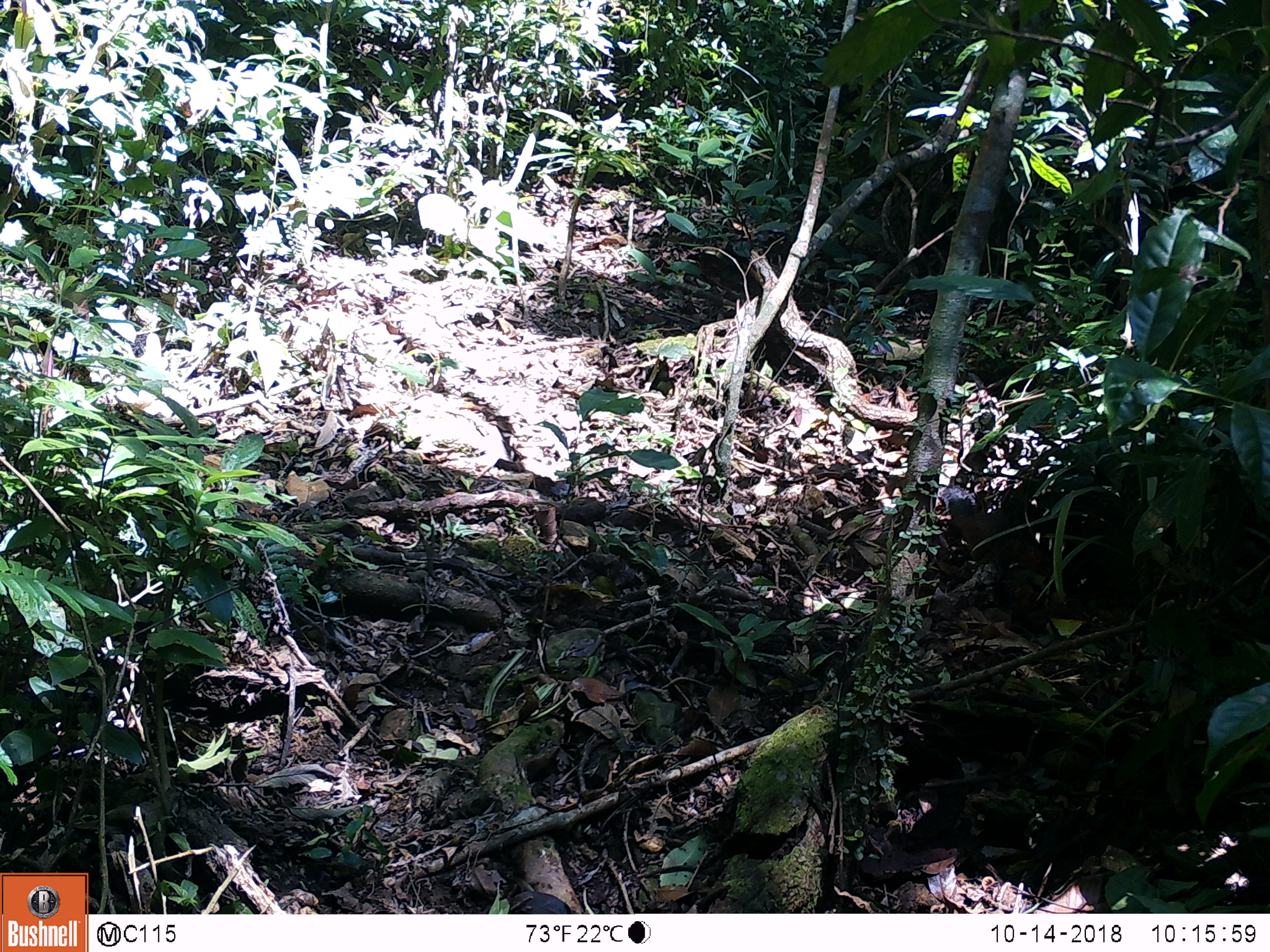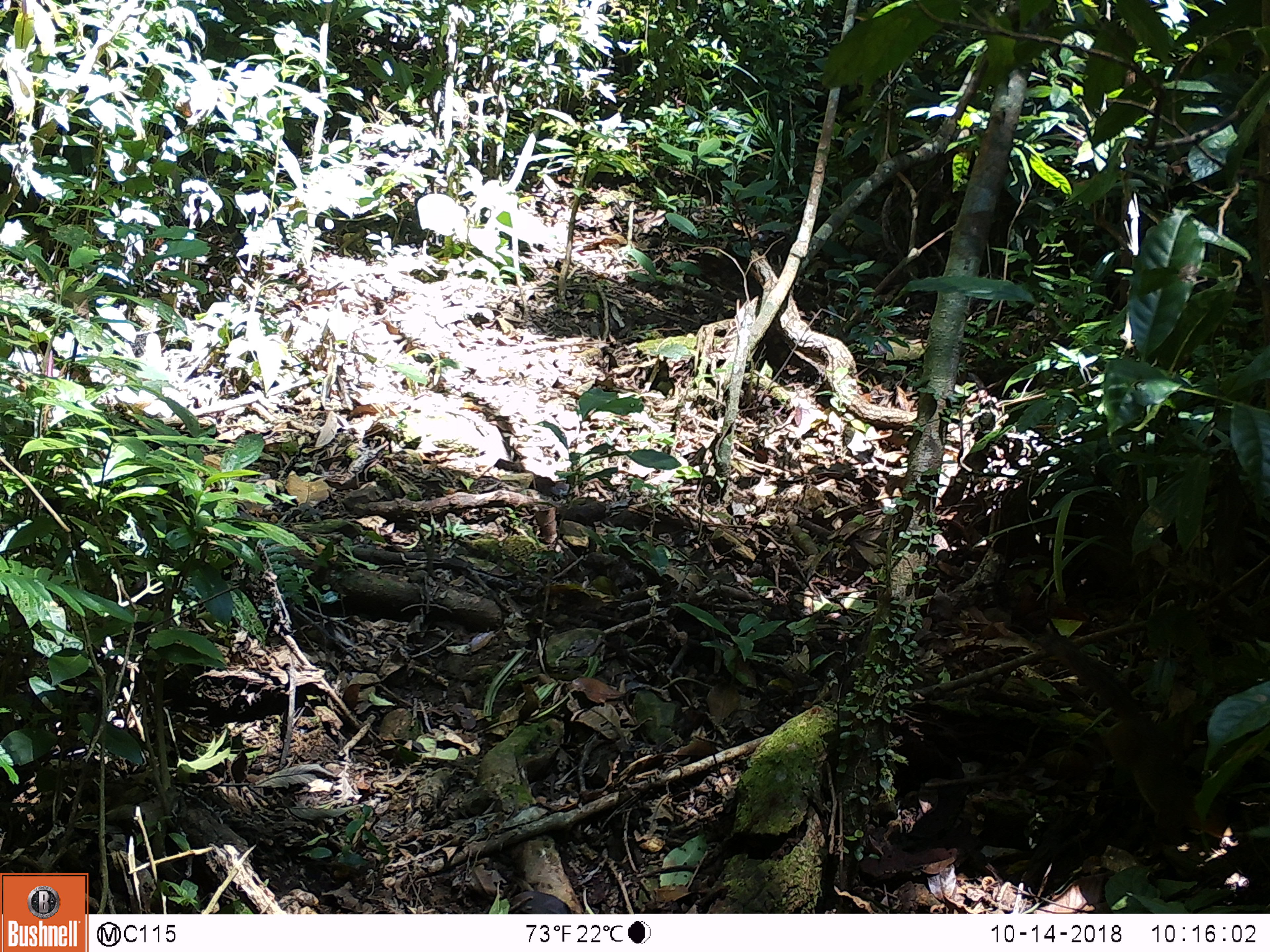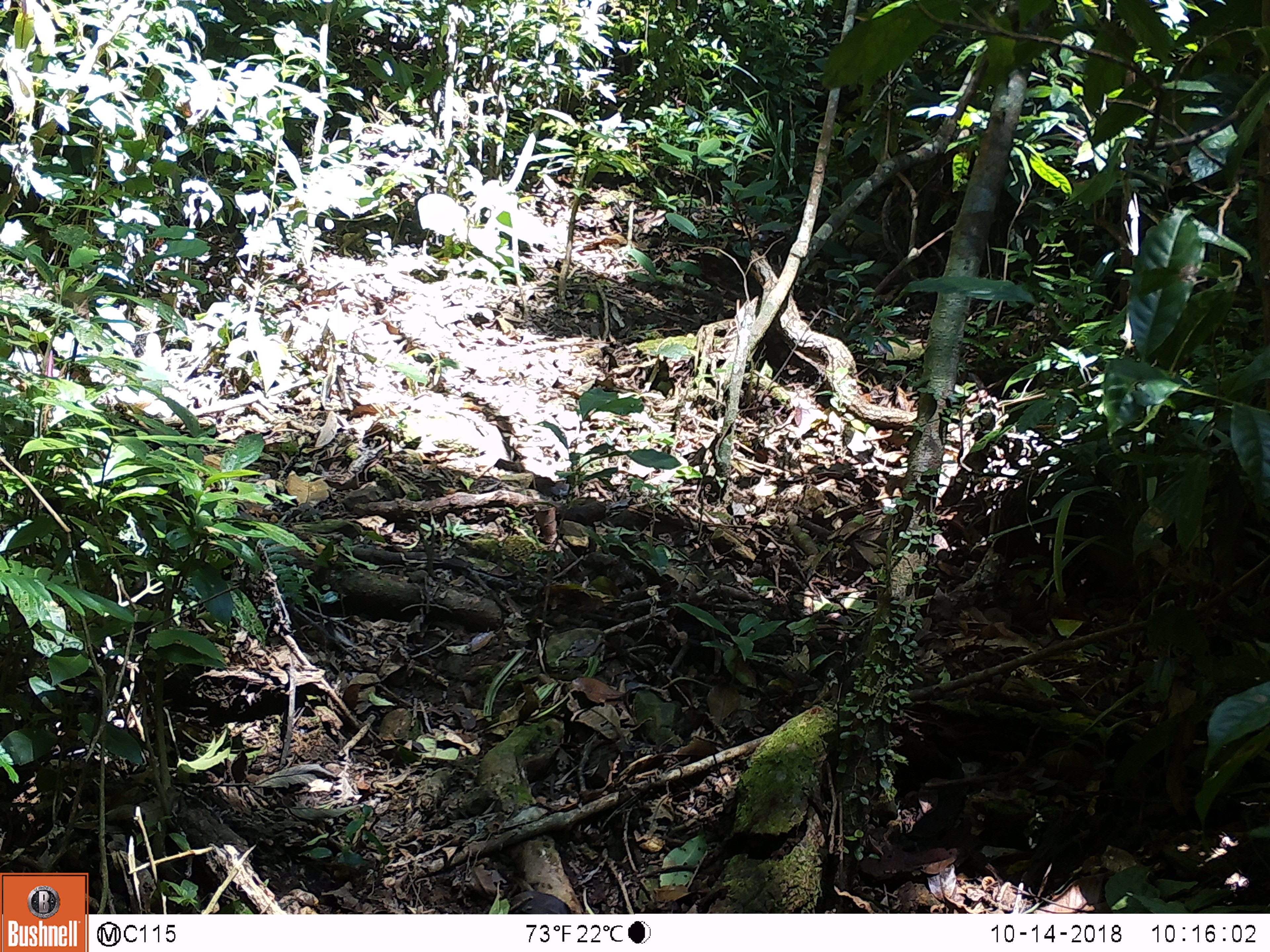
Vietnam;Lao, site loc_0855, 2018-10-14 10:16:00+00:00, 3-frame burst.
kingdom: Animalia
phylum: Chordata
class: Mammalia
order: Rodentia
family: Sciuridae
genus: Dremomys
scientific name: Dremomys rufigenis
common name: red-cheeked squirrel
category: red cheeked squirrel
Red cheeked squirrel (red-cheeked squirrel) (Dremomys rufigenis). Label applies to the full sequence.